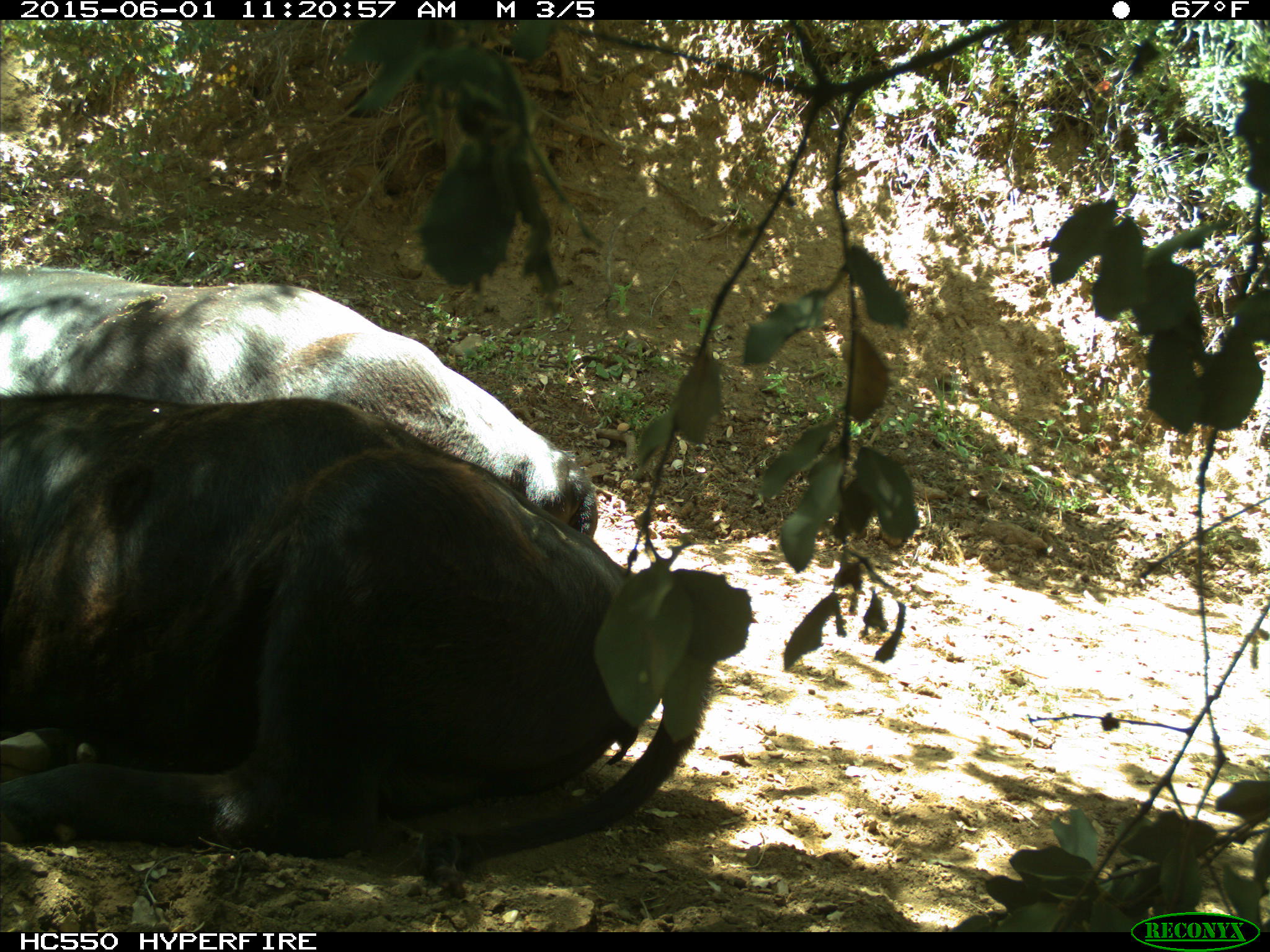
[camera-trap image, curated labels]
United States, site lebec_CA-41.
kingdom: Animalia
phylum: Chordata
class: Mammalia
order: Artiodactyla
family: Bovidae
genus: Bos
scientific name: Bos taurus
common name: domestic cow